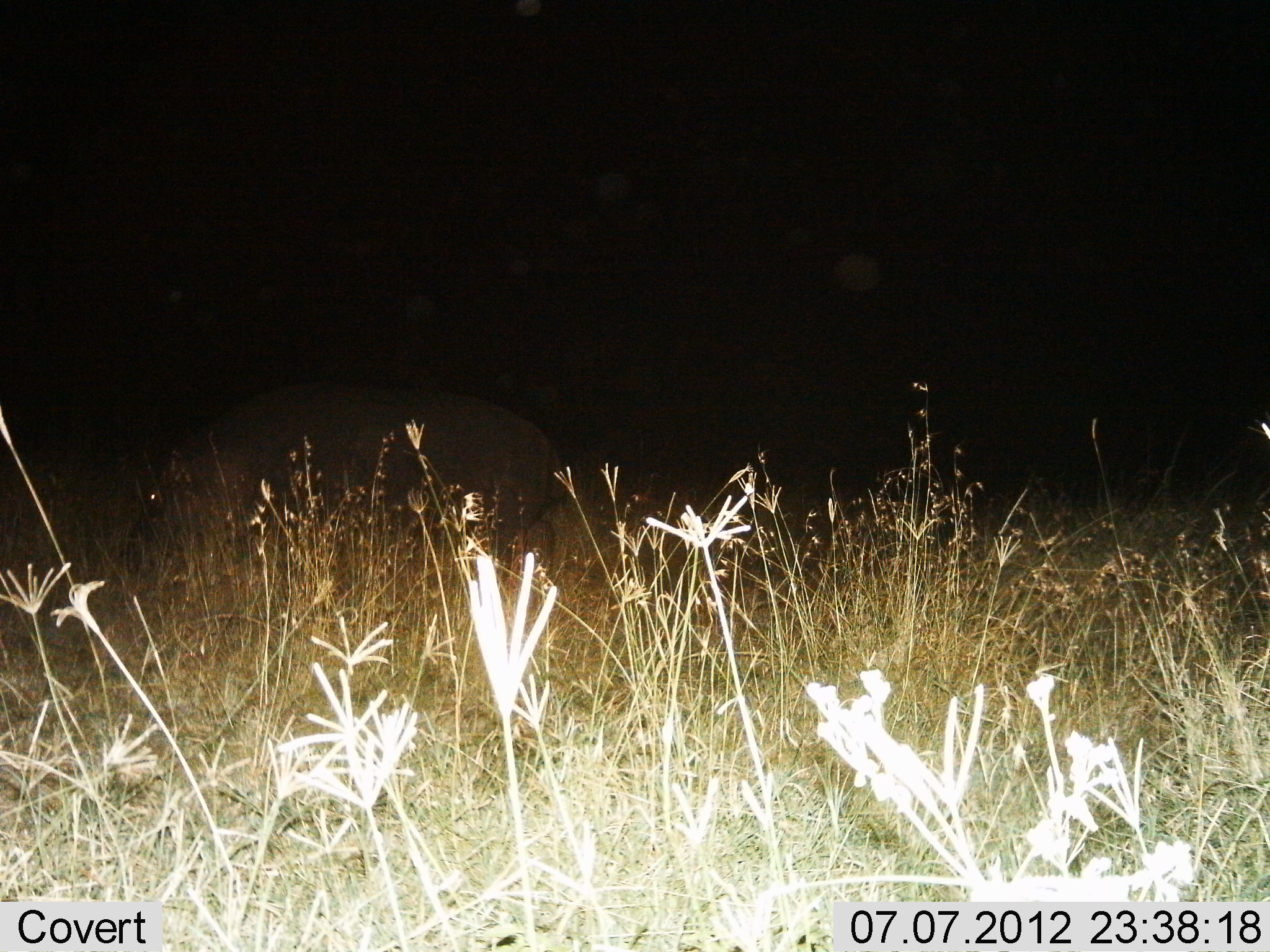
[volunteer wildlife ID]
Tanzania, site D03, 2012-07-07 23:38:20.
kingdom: Animalia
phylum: Chordata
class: Mammalia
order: Artiodactyla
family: Hippopotamidae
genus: Hippopotamus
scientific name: Hippopotamus amphibius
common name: hippopotamus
Hippopotamus (Hippopotamus amphibius), count 1. Behavior (volunteer vote fractions): standing 20%, resting 0%, moving 20%, interacting 0%. Young present (vote fraction): 0%. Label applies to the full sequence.